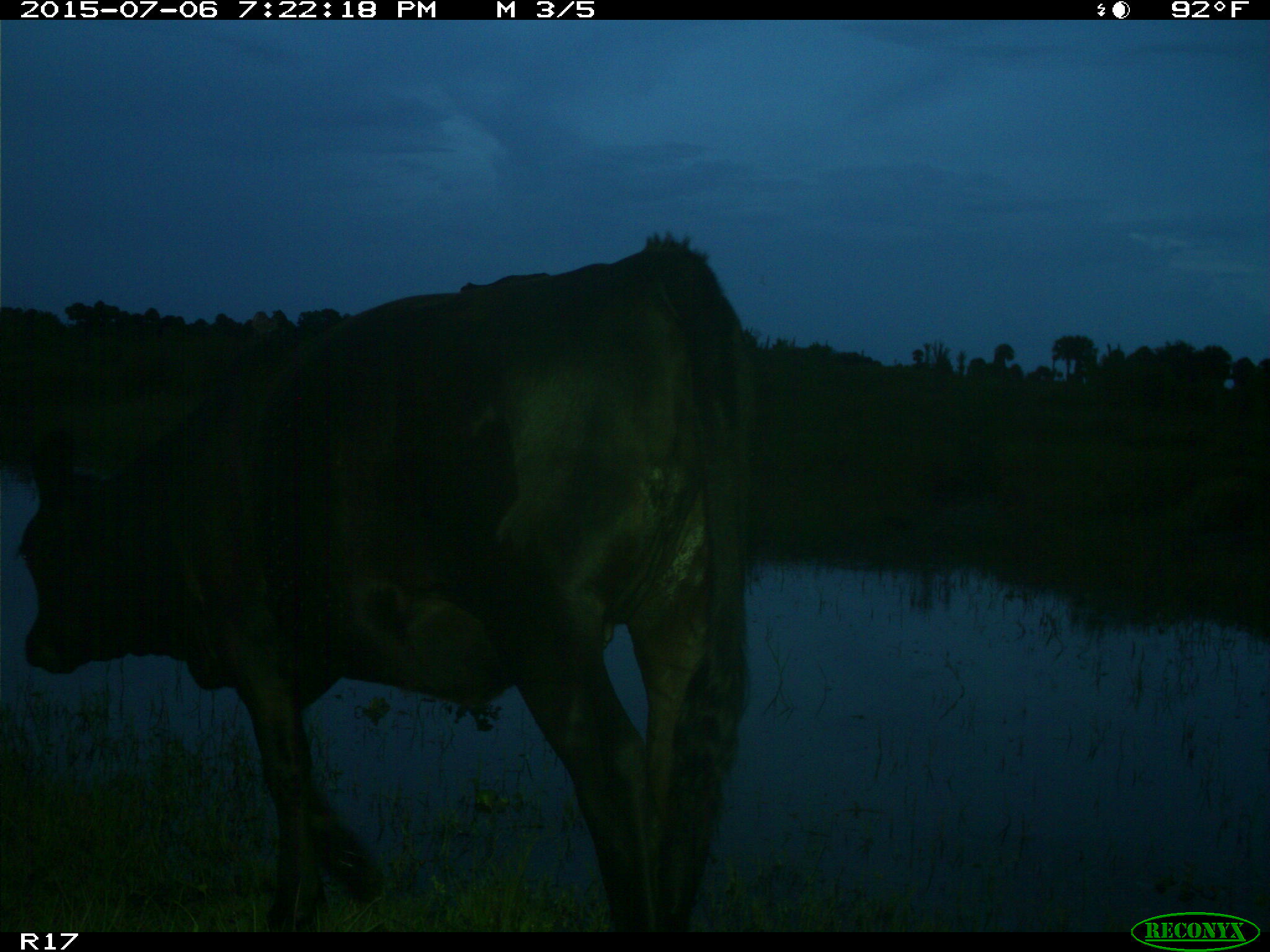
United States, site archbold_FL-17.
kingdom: Animalia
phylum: Chordata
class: Mammalia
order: Artiodactyla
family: Bovidae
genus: Bos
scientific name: Bos taurus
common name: domestic cow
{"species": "Bos taurus (domestic cow)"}